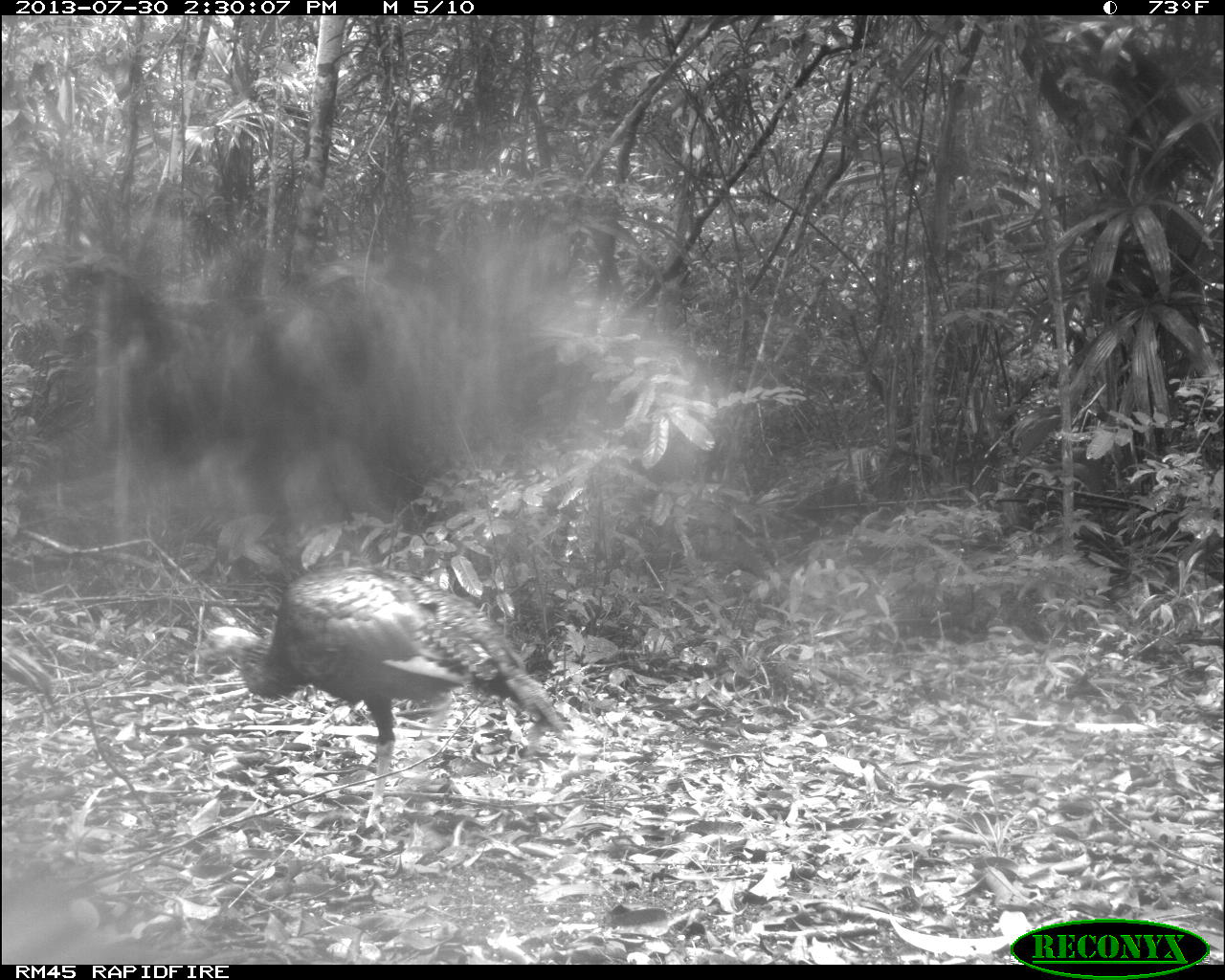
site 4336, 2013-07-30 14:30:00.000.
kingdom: Animalia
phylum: Chordata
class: Aves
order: Galliformes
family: Phasianidae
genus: Meleagris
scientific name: Meleagris ocellata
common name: ocellated turkey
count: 2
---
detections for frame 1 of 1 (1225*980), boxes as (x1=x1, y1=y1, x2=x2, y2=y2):
meleagris ocellata: (x1=194, y1=565, x2=572, y2=844)